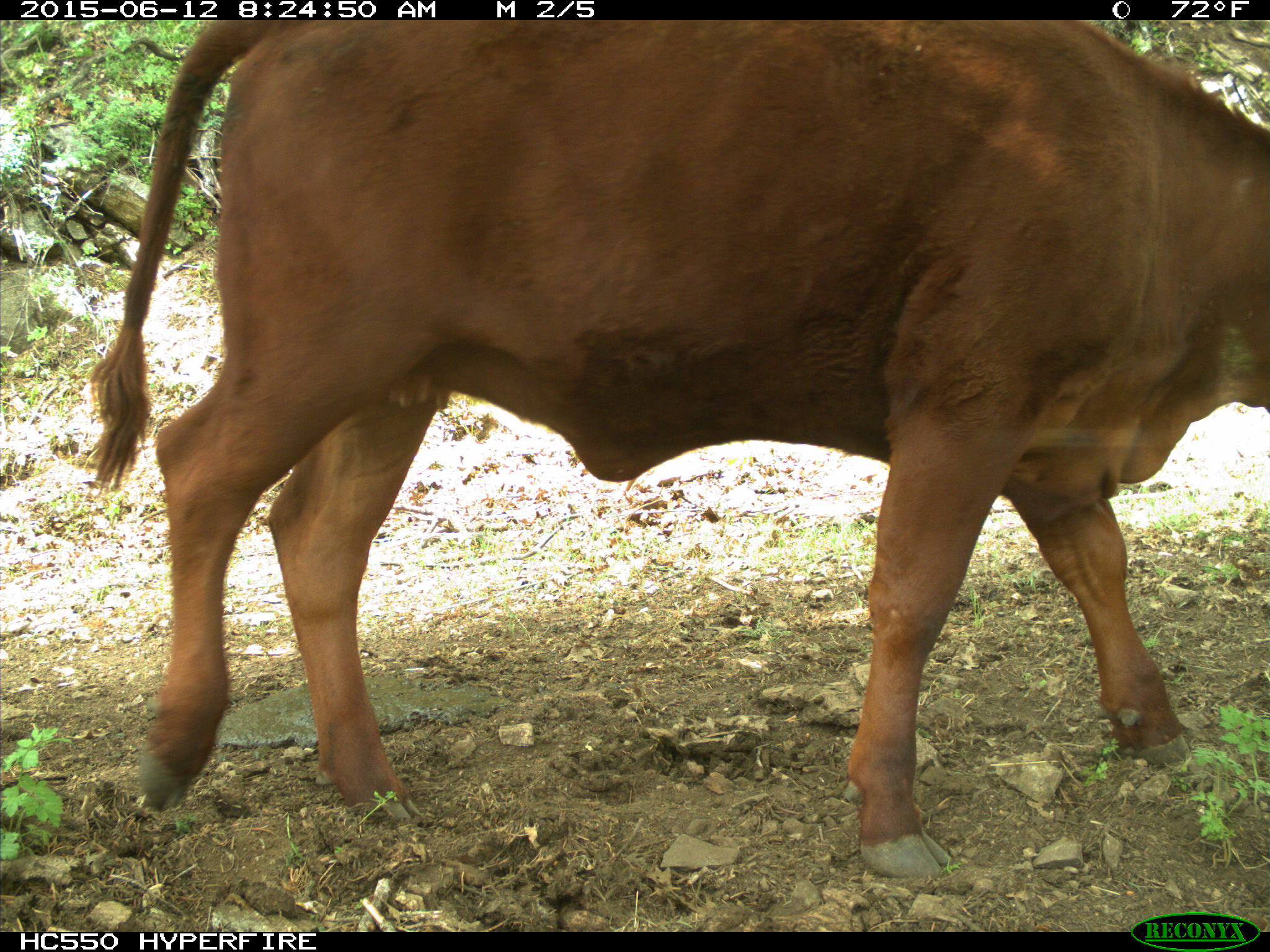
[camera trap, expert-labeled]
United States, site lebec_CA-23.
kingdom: Animalia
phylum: Chordata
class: Mammalia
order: Artiodactyla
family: Bovidae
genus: Bos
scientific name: Bos taurus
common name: domestic cow